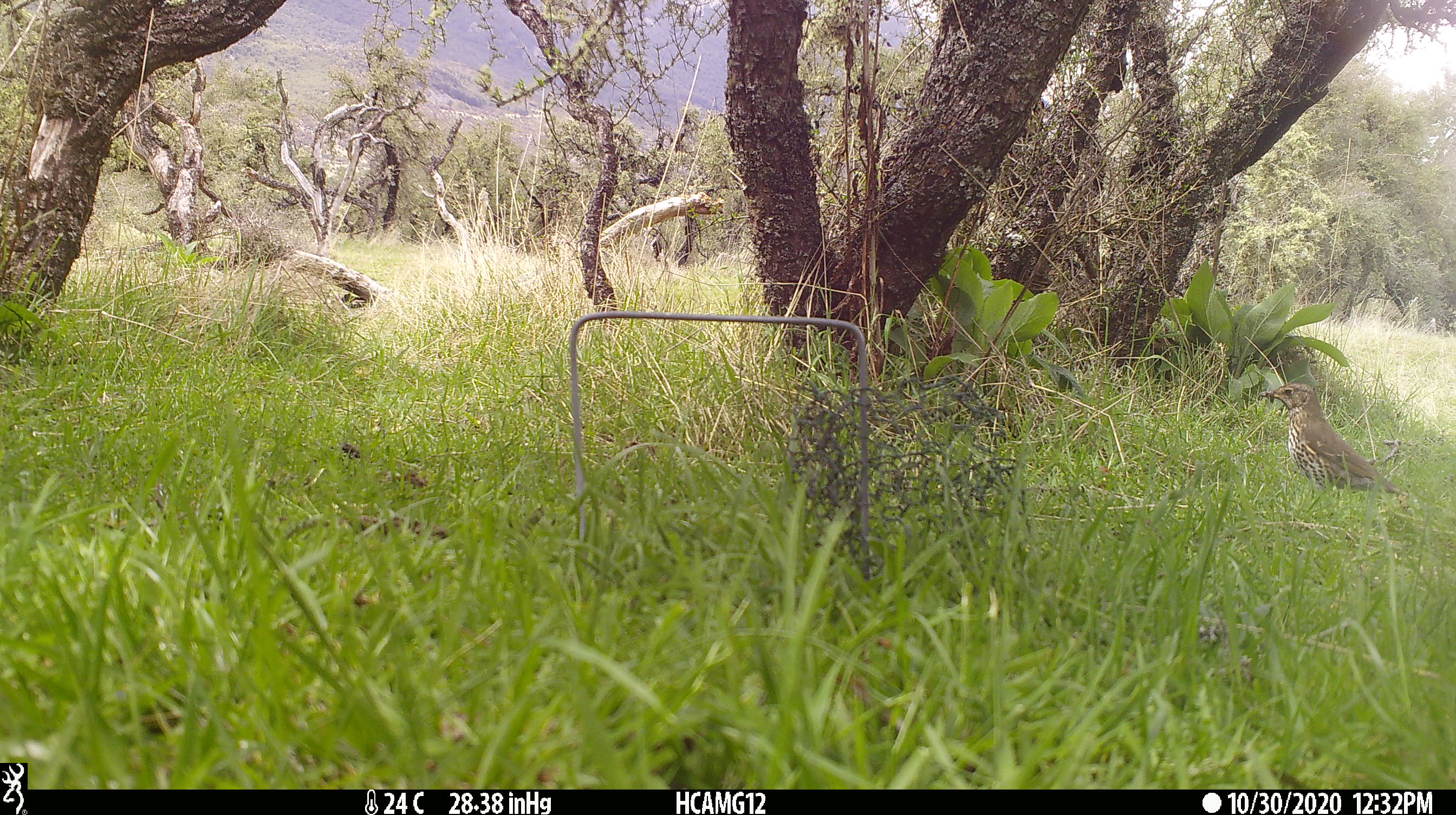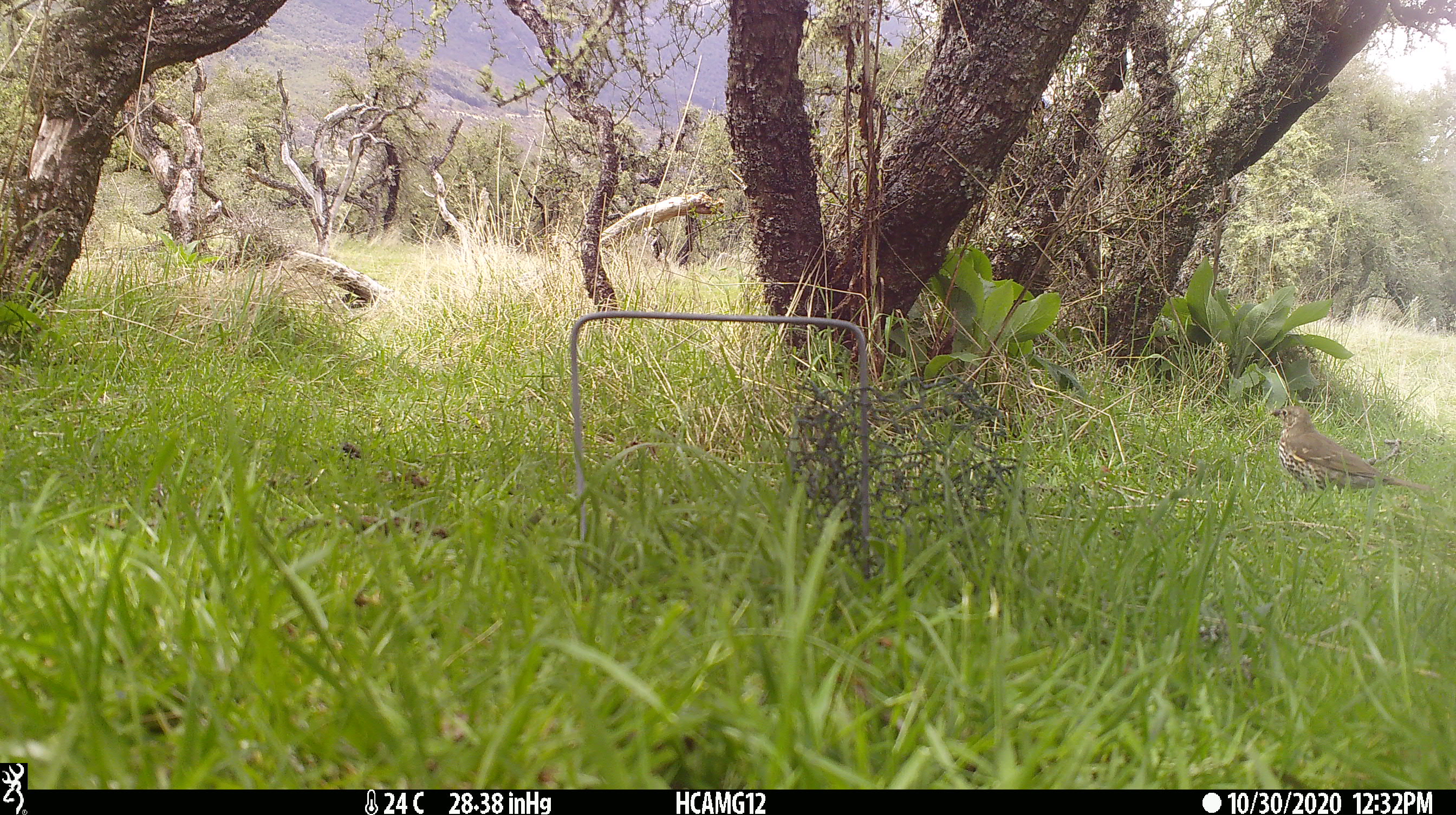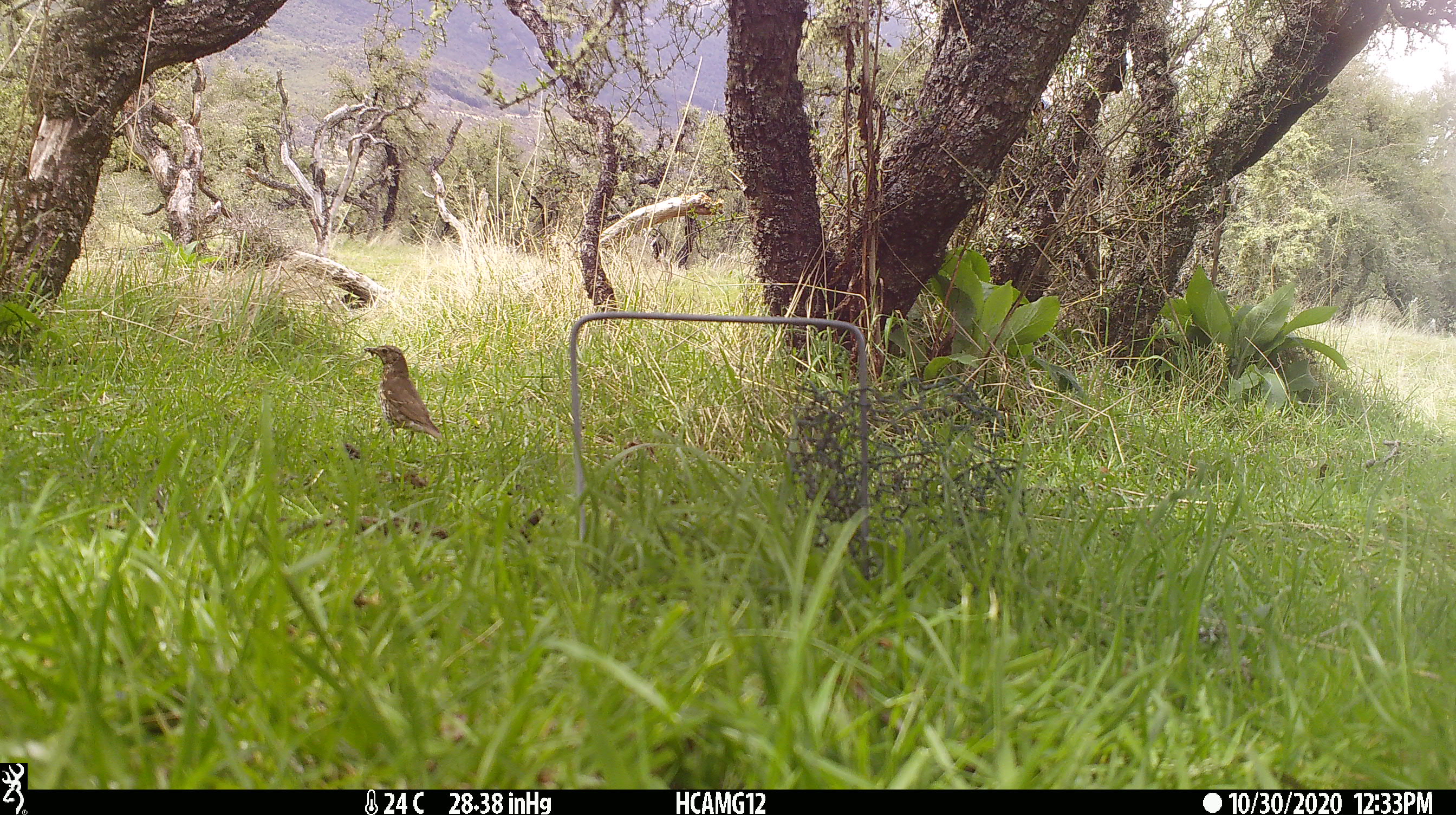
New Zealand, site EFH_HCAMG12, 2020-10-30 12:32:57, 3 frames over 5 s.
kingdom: Animalia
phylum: Chordata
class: Aves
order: Passeriformes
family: Turdidae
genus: Turdus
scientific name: Turdus philomelos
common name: song thrush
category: thrush